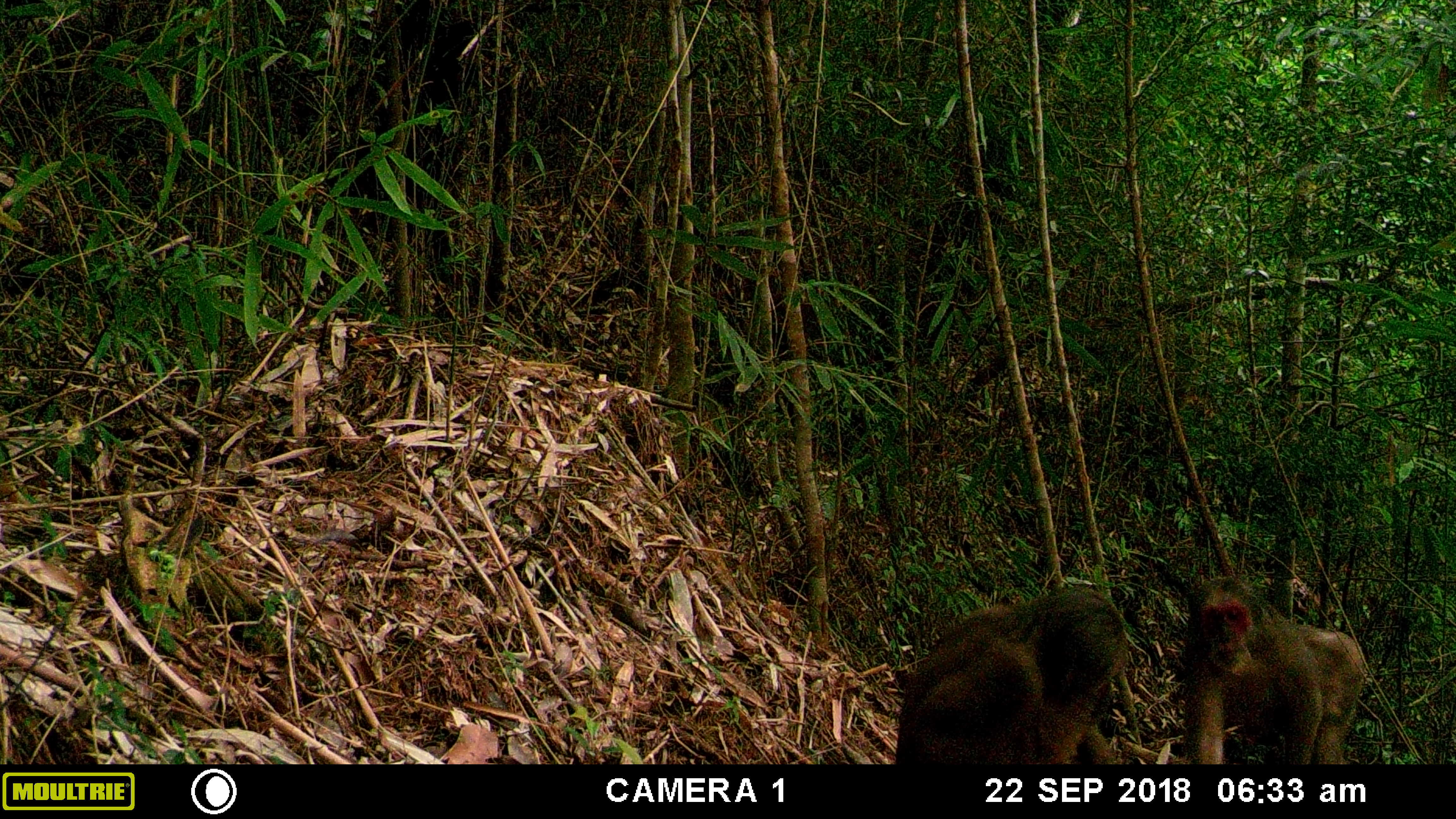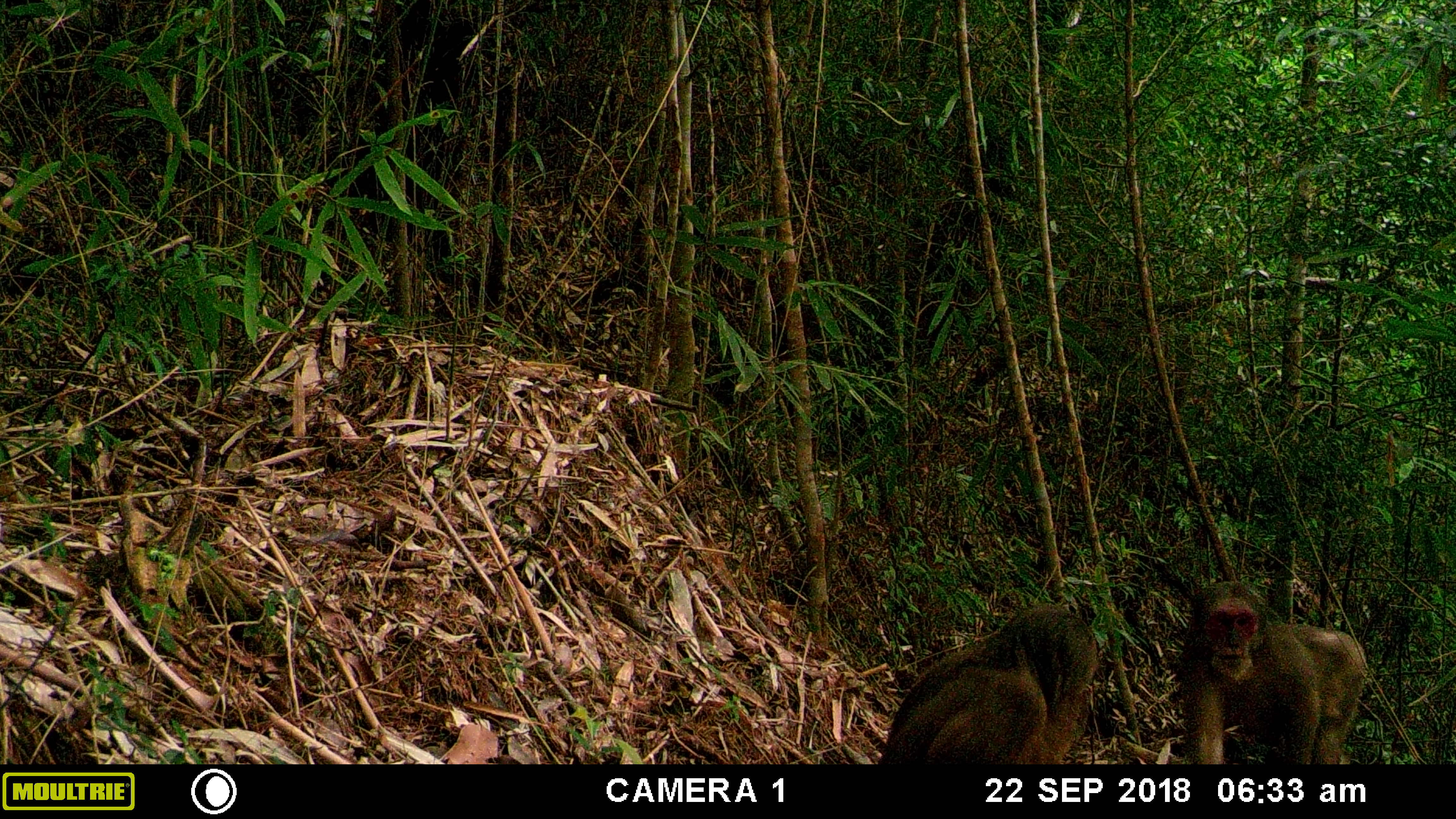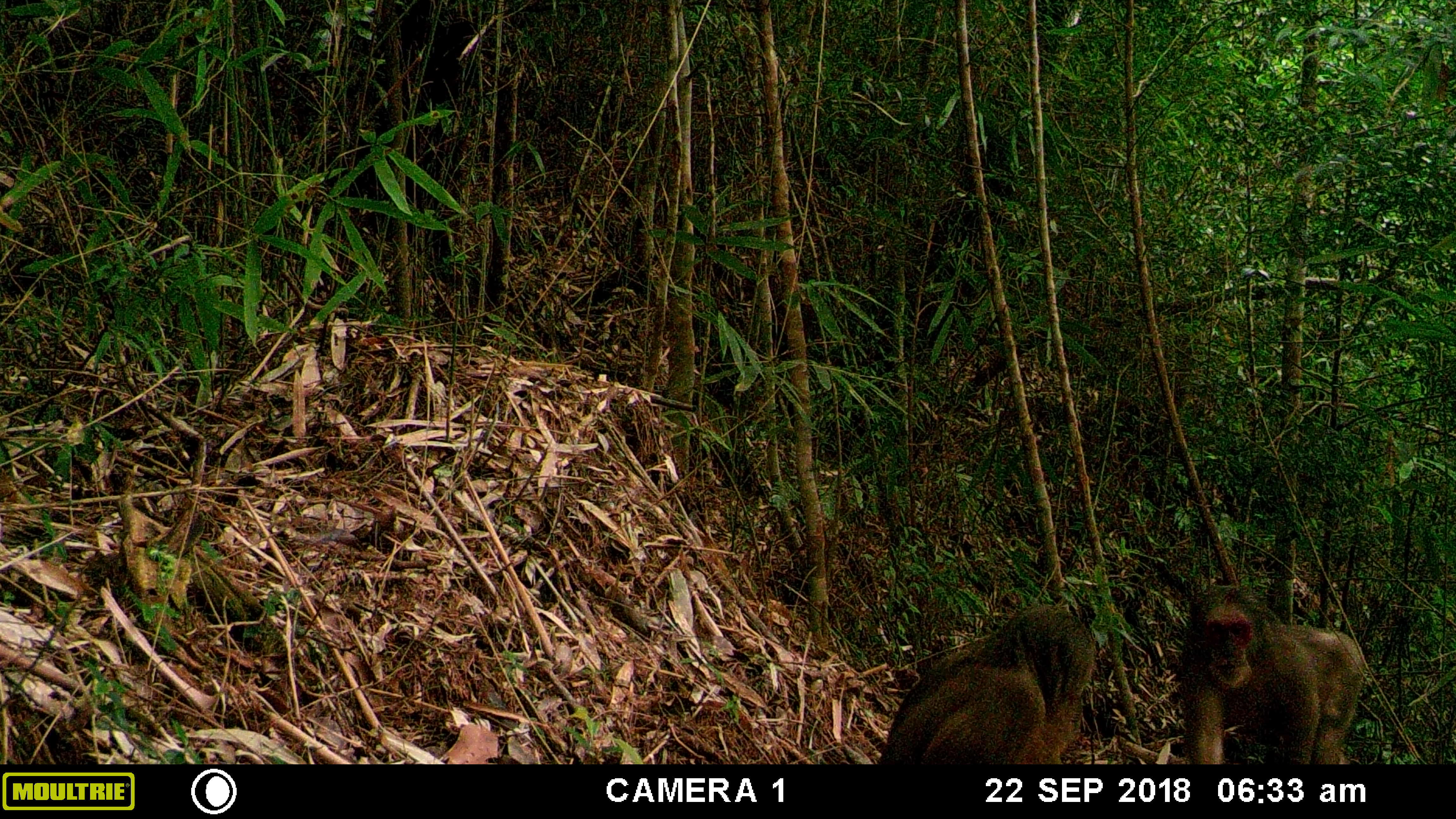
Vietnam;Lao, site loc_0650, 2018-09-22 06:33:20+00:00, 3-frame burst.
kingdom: Animalia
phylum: Chordata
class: Mammalia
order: Primates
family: Cercopithecidae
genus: Macaca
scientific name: Macaca arctoides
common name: stump-tailed macaque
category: stump tailed macaque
Stump tailed macaque (stump-tailed macaque) (Macaca arctoides). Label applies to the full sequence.